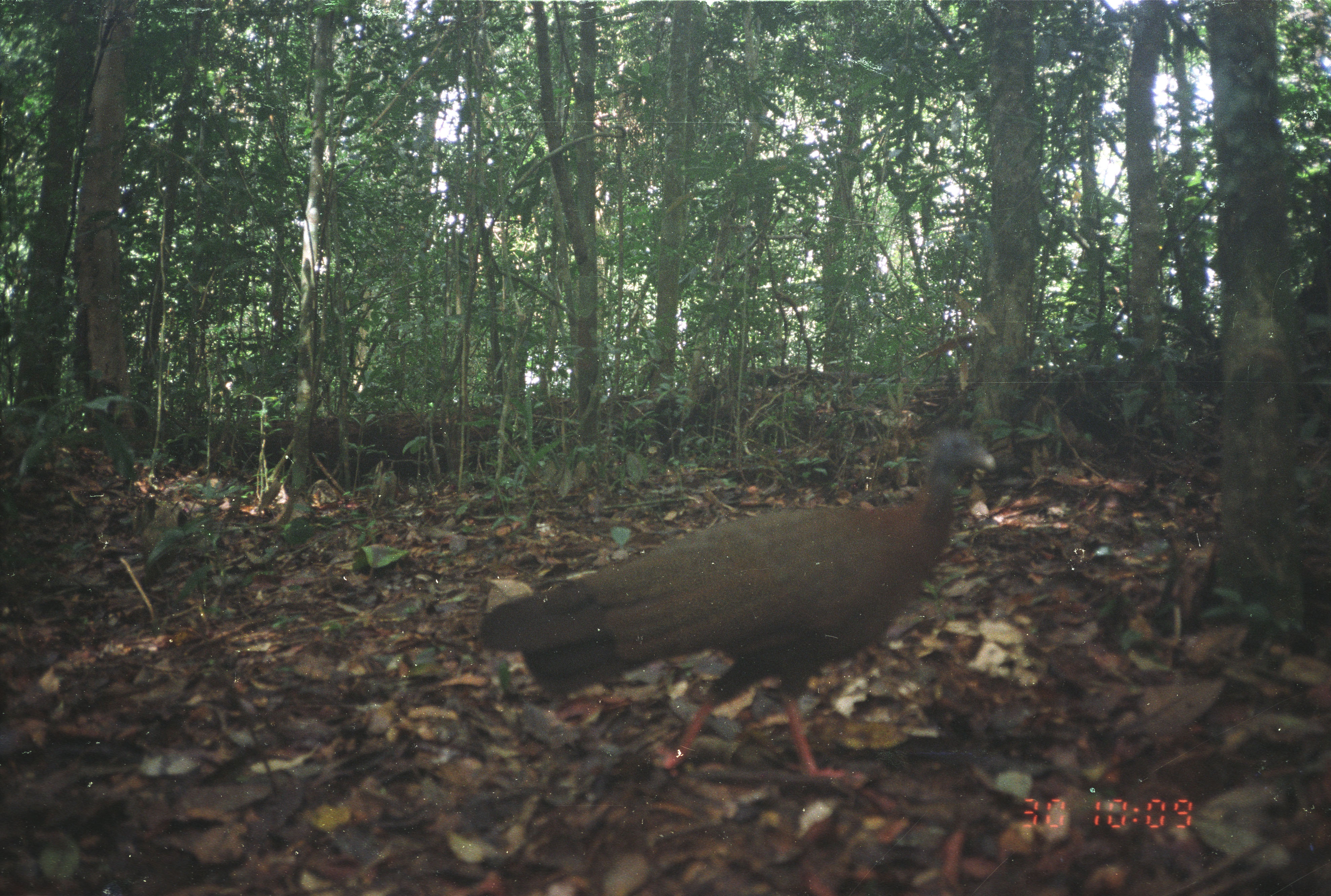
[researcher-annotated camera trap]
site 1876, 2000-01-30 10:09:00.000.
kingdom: Animalia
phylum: Chordata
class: Aves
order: Galliformes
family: Phasianidae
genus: Argusianus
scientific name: Argusianus argus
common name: great argus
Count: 1.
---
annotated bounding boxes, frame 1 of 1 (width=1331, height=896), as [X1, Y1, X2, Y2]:
argusianus argus: [475, 425, 997, 791]